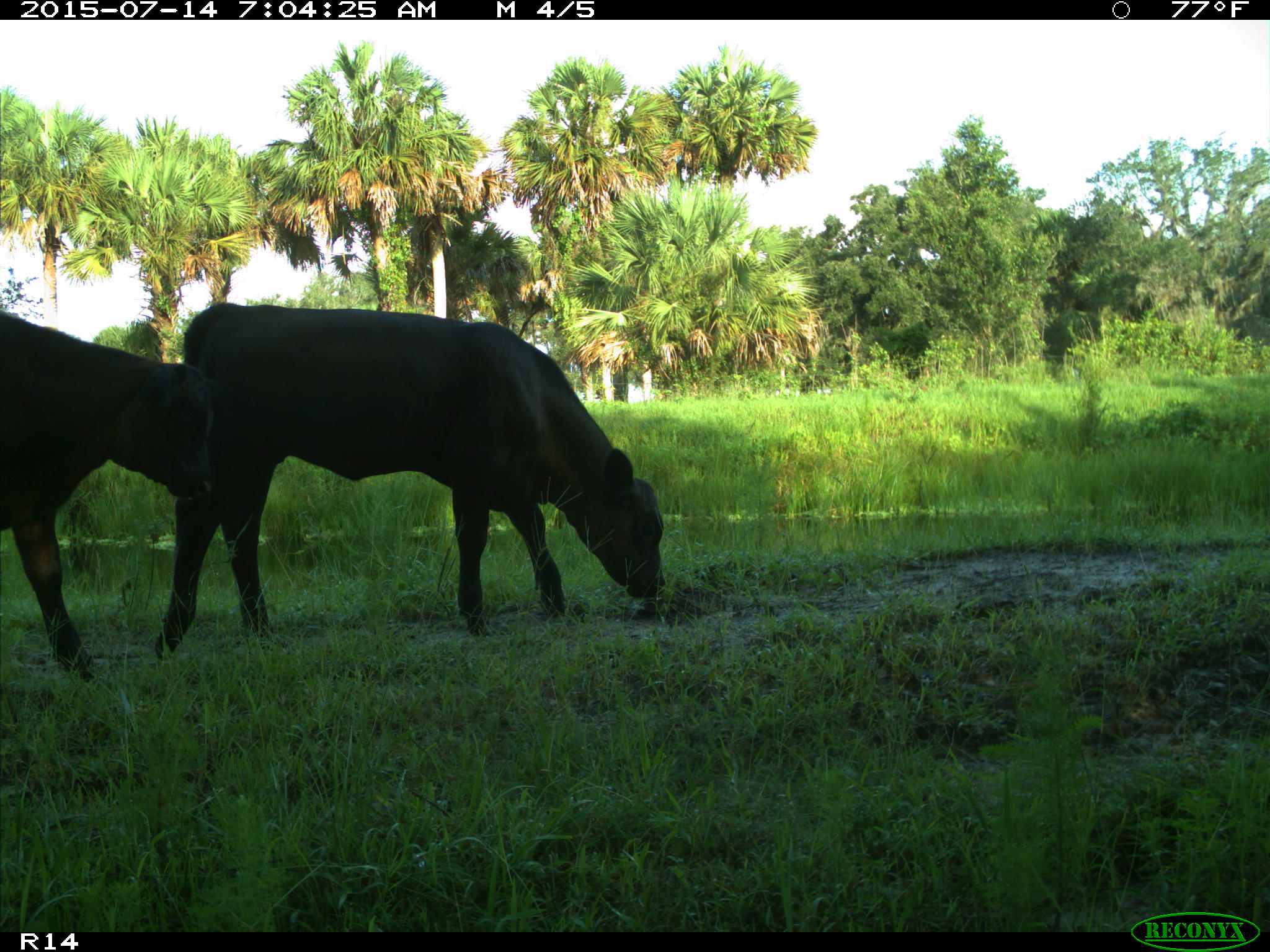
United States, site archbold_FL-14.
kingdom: Animalia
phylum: Chordata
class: Mammalia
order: Artiodactyla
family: Bovidae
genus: Bos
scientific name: Bos taurus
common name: domestic cow